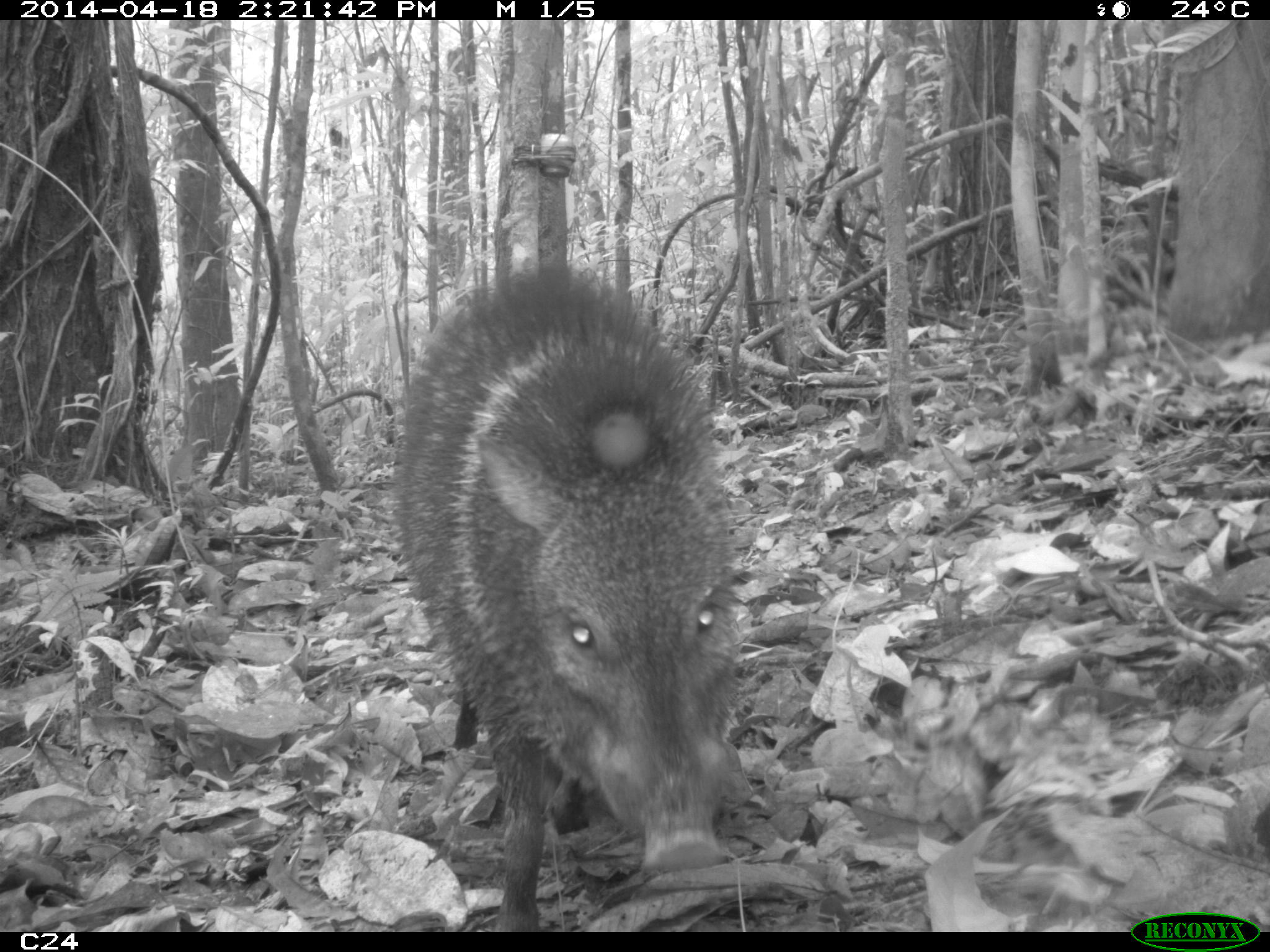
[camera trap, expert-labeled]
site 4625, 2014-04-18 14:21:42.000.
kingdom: Animalia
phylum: Chordata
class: Mammalia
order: Artiodactyla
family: Tayassuidae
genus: Pecari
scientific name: Pecari tajacu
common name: collared peccary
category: tayassu tajacu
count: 5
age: adult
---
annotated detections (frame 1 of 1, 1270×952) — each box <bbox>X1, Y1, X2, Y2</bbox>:
tayassu tajacu: <bbox>388, 267, 747, 929</bbox>